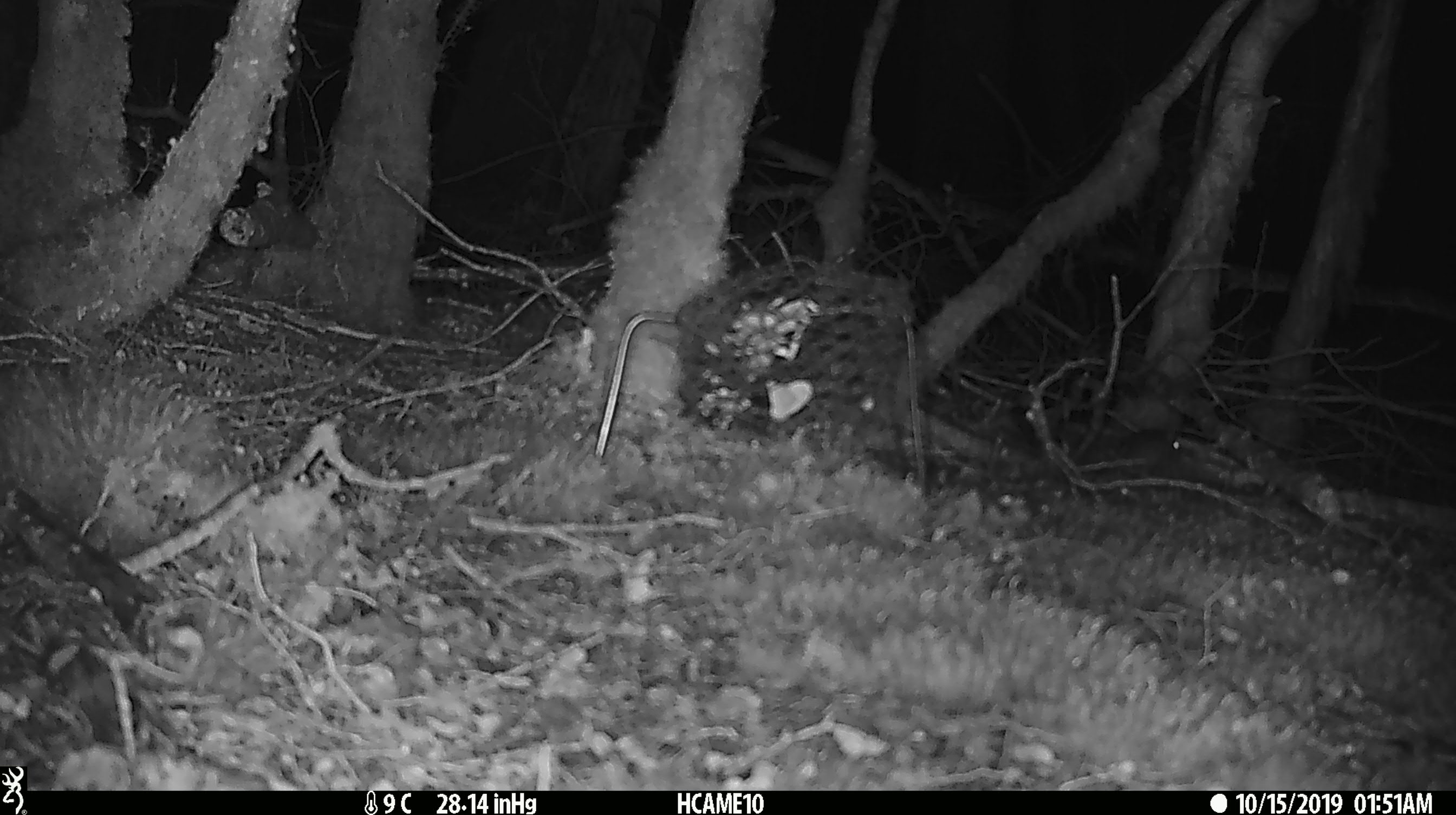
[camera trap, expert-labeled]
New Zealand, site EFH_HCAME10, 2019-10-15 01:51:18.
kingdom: Animalia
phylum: Chordata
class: Mammalia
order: Rodentia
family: Muridae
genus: Mus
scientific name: Mus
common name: mouse